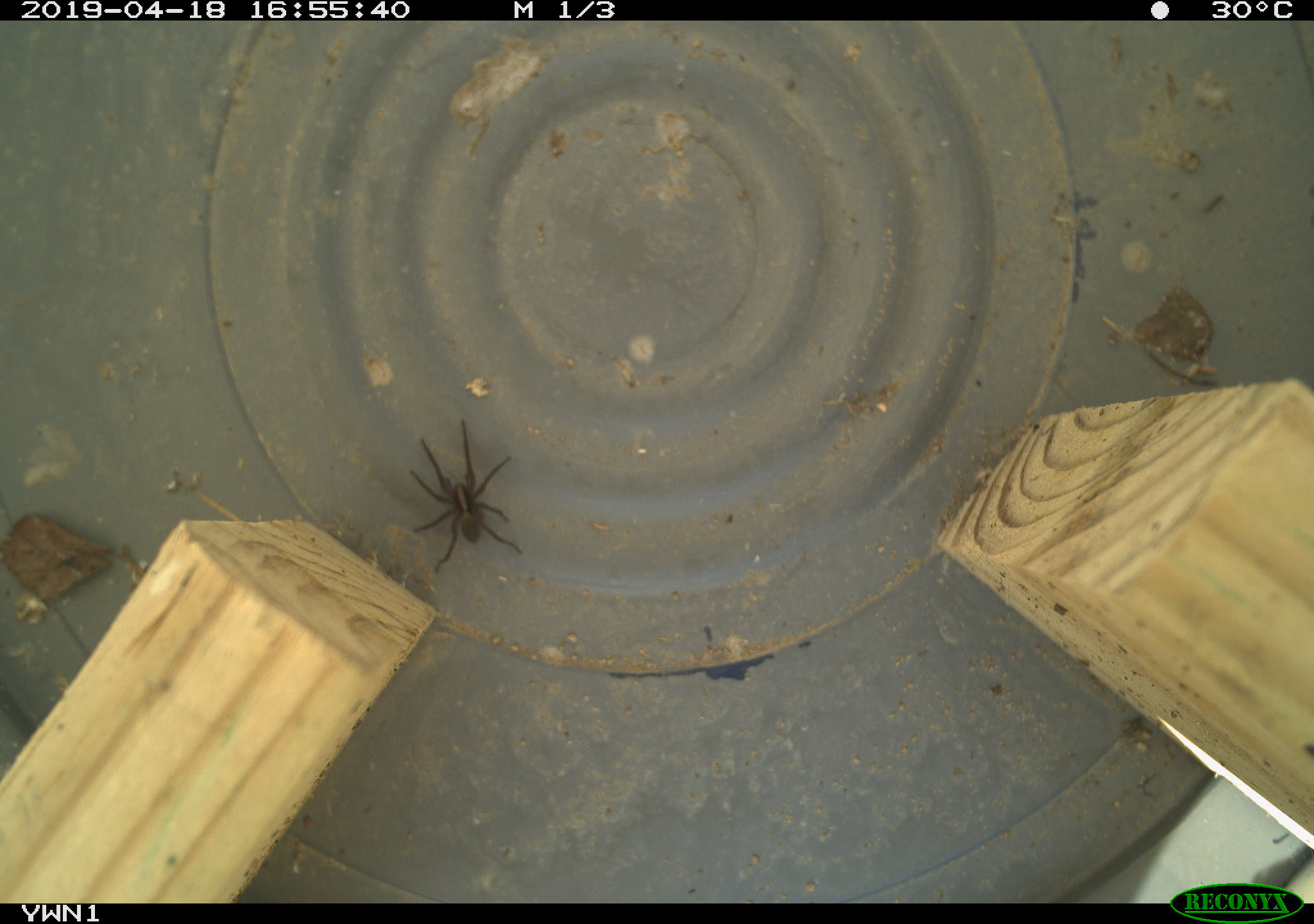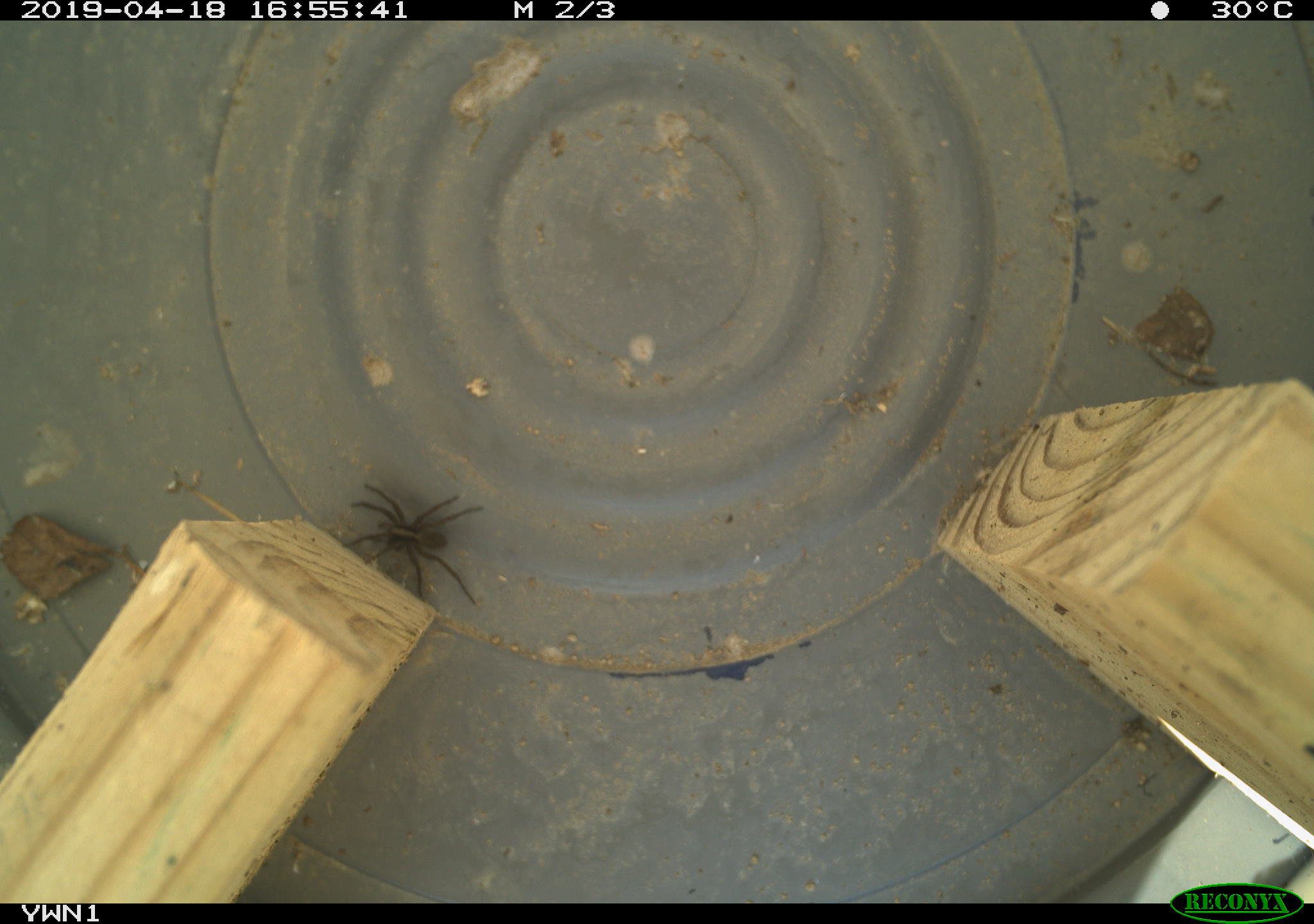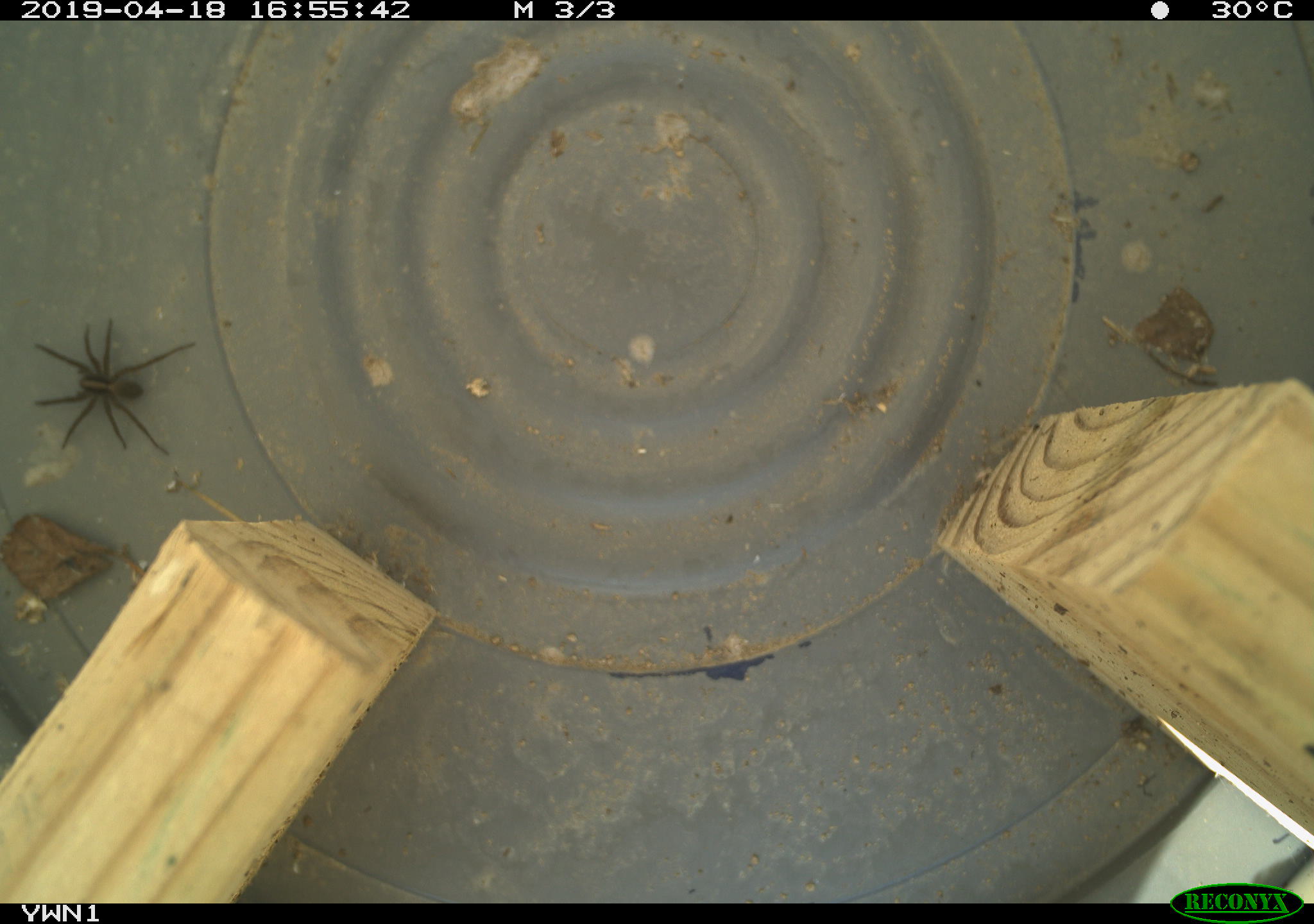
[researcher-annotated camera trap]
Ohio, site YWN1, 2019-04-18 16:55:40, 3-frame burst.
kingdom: Animalia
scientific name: Animalia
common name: animal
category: invertebrate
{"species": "invertebrate (animal) (Animalia)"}